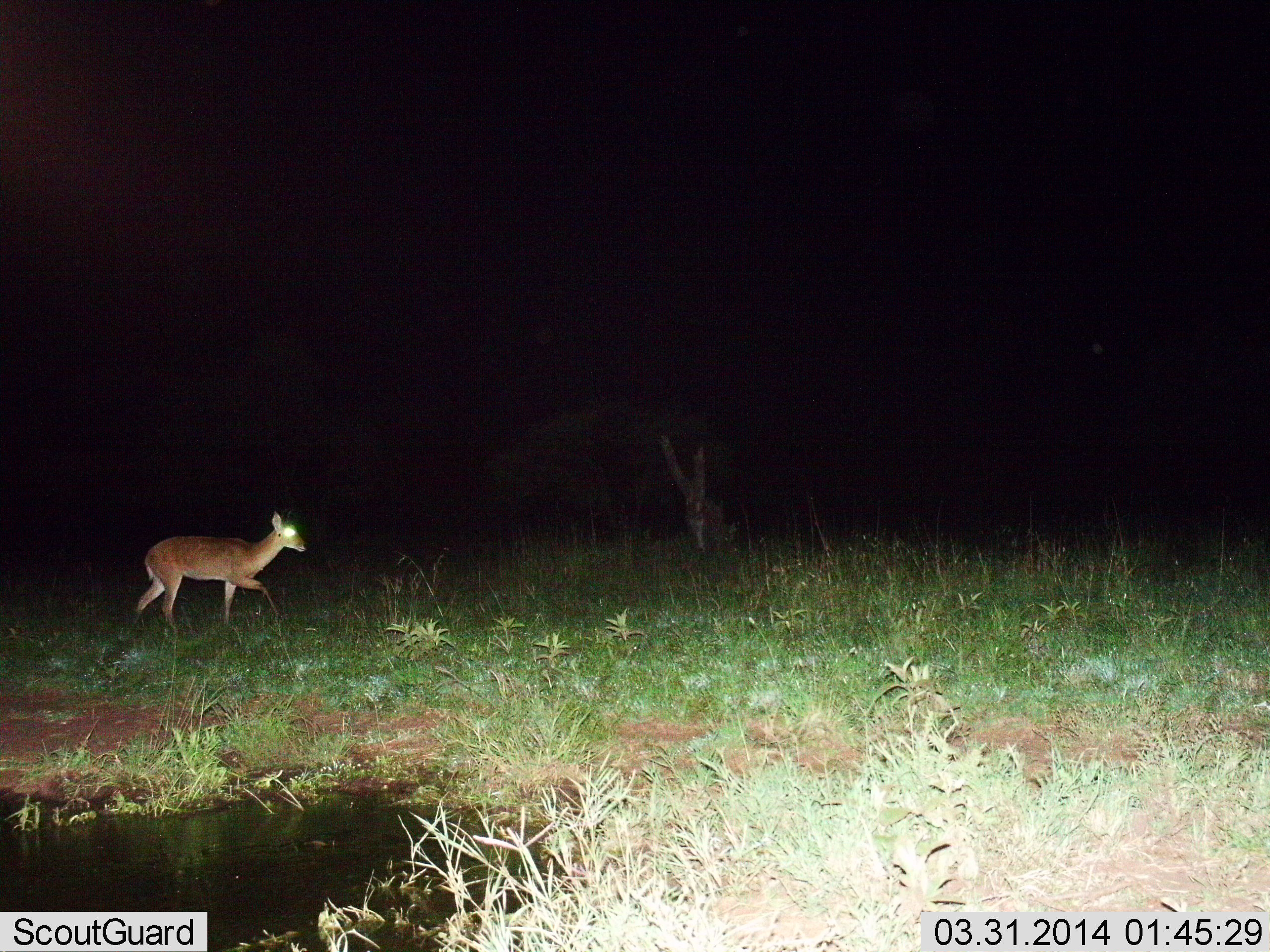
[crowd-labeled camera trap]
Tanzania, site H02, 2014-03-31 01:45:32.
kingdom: Animalia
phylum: Chordata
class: Mammalia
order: Artiodactyla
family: Bovidae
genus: Redunca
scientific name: Redunca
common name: reedbuck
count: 1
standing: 0%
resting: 0%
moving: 100%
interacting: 0%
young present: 0%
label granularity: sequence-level